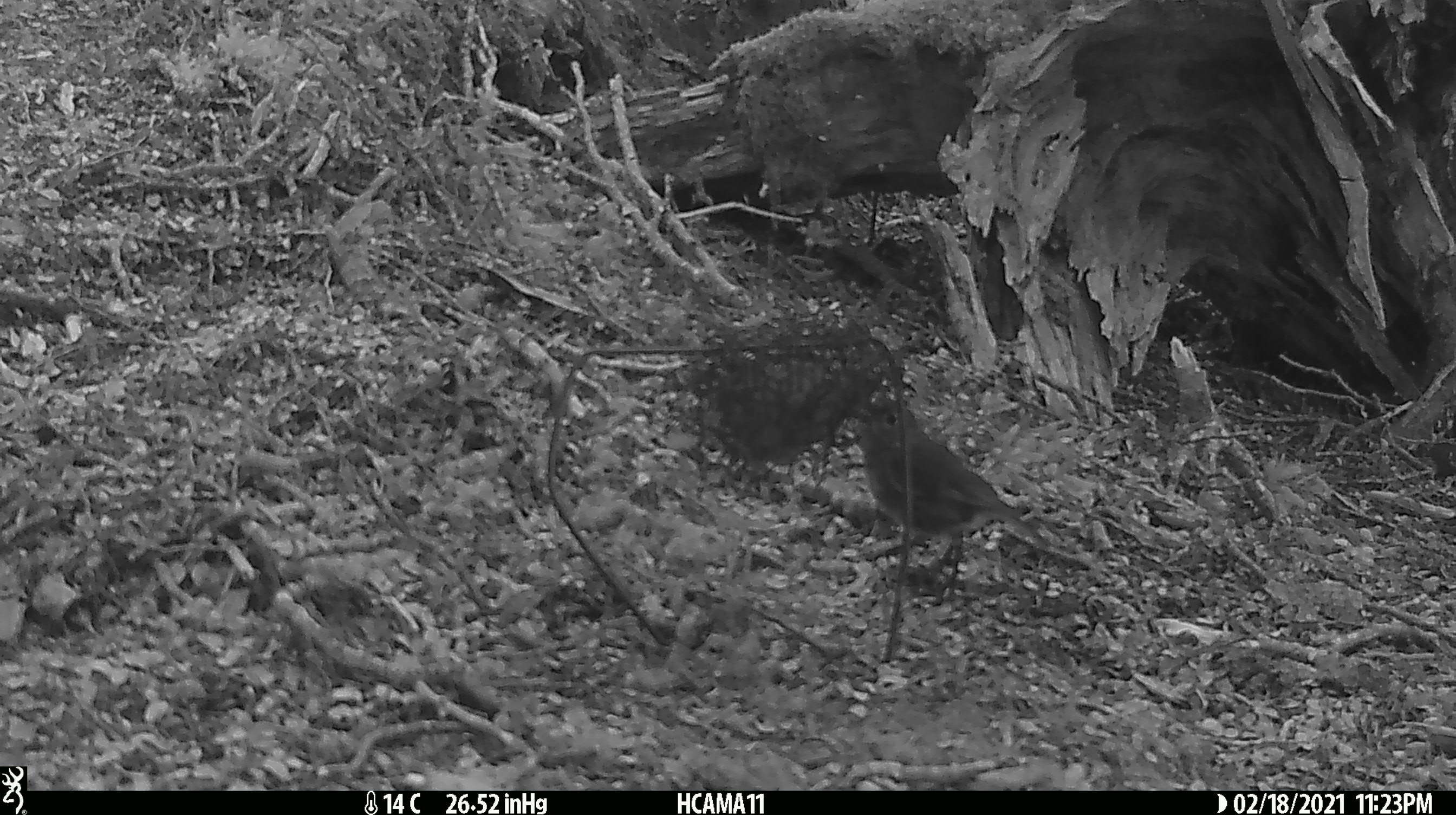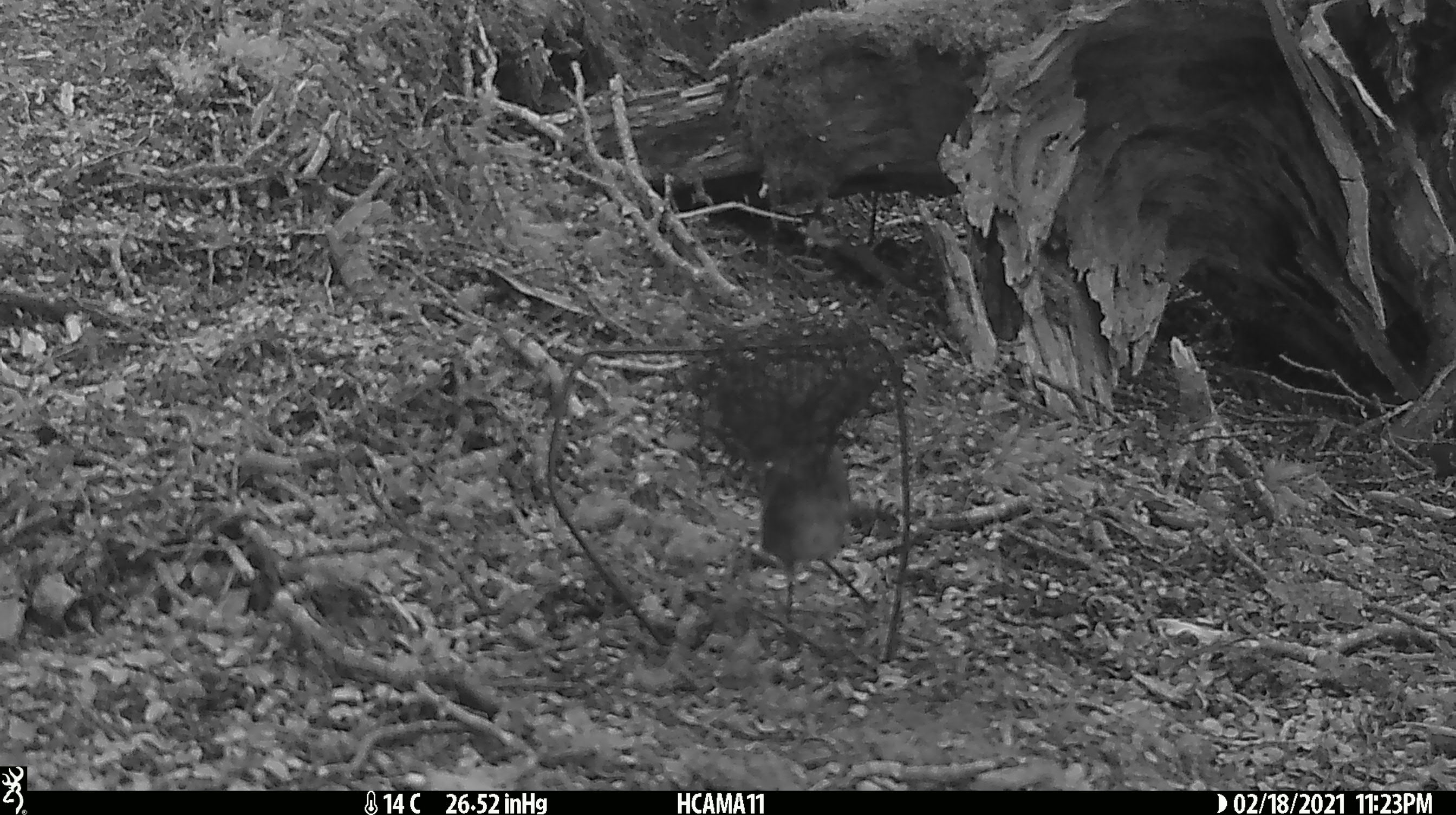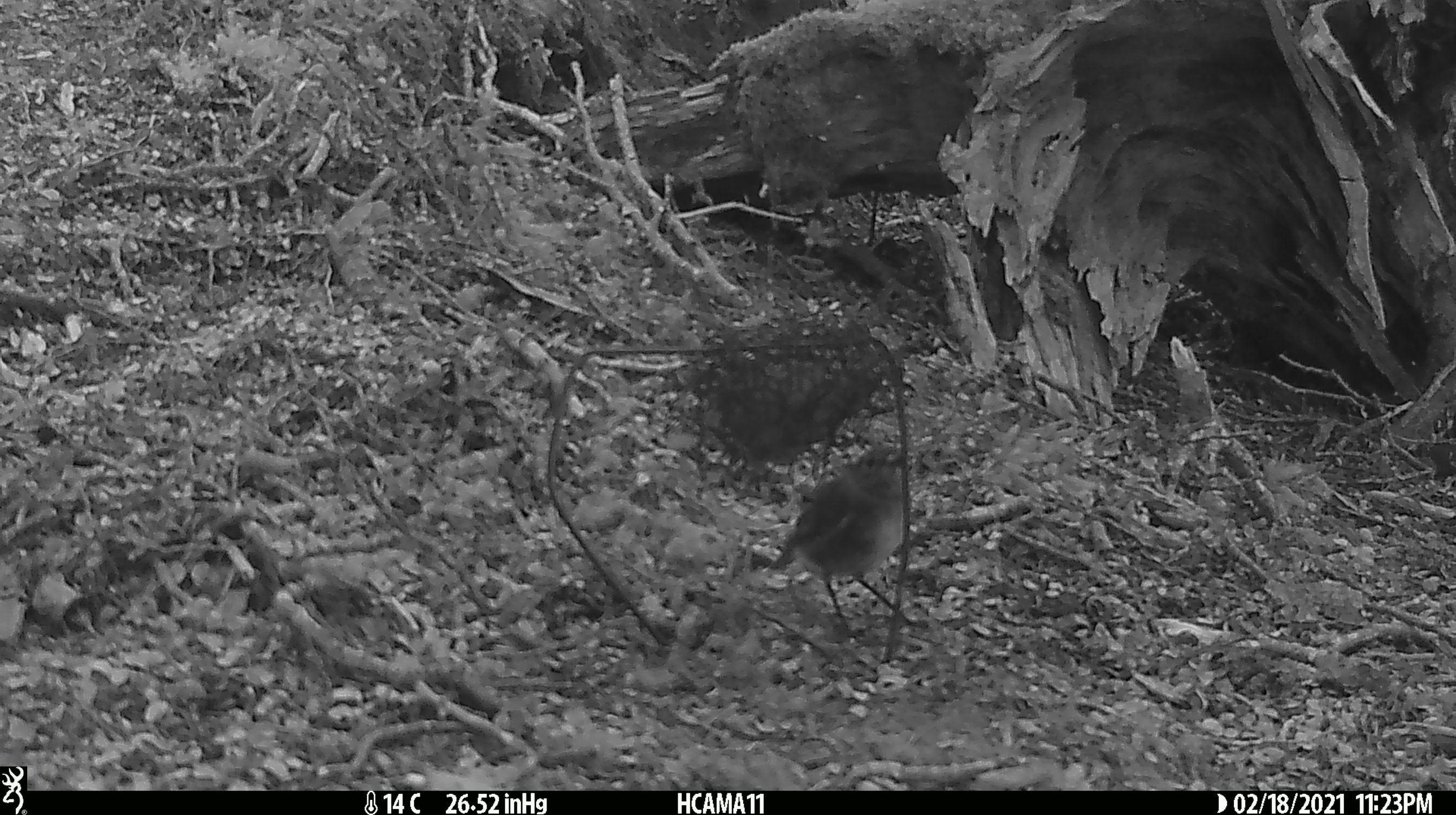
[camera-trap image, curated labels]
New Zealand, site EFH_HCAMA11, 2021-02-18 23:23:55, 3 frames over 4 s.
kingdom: Animalia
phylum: Chordata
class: Aves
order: Passeriformes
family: Petroicidae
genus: Petroica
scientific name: Petroica australis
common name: new zealand robin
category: robin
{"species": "robin (new zealand robin) (Petroica australis)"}